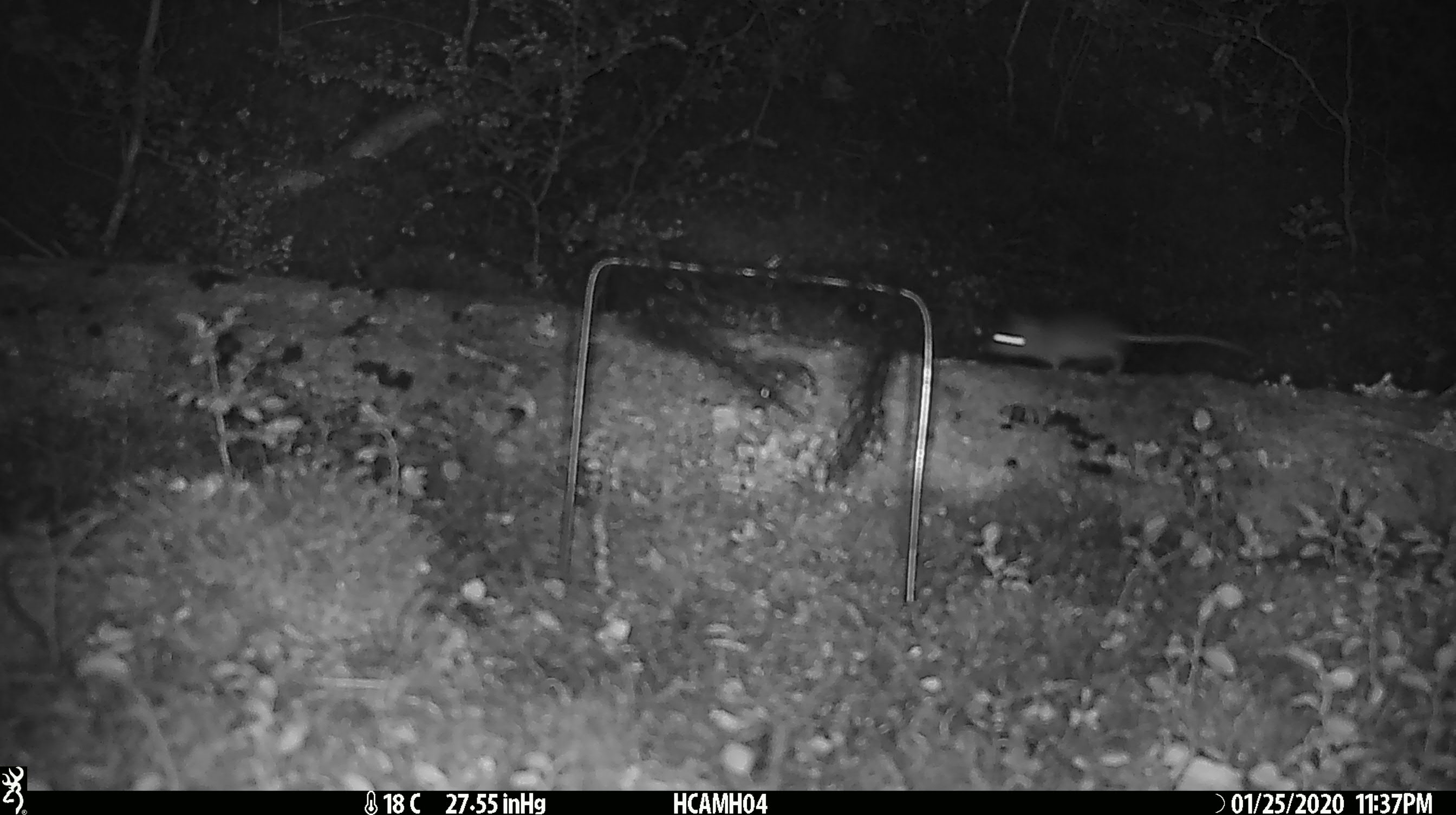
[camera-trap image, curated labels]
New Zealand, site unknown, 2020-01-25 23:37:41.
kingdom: Animalia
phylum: Chordata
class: Mammalia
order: Rodentia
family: Muridae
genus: Mus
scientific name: Mus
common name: mouse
Mouse (Mus).